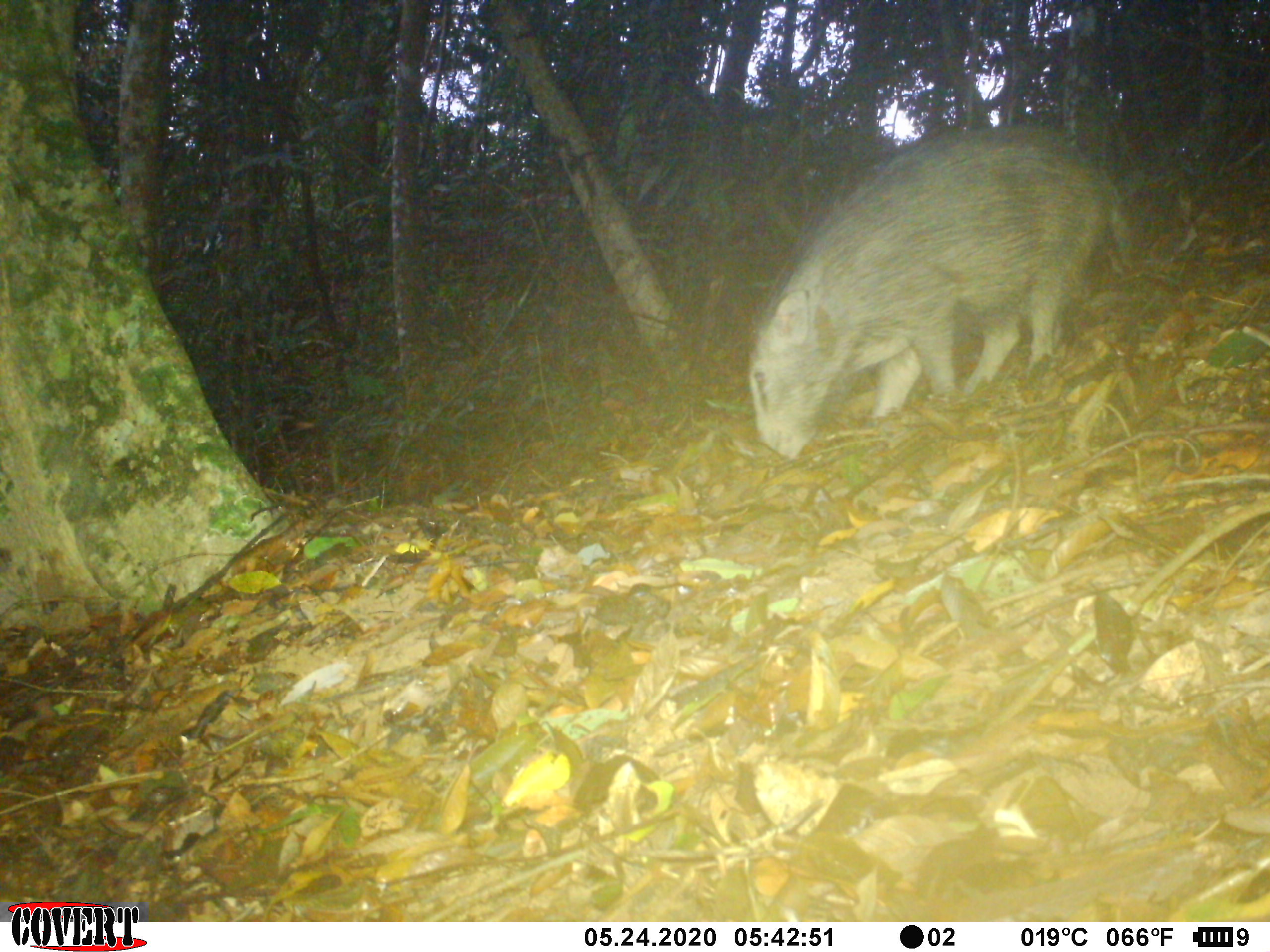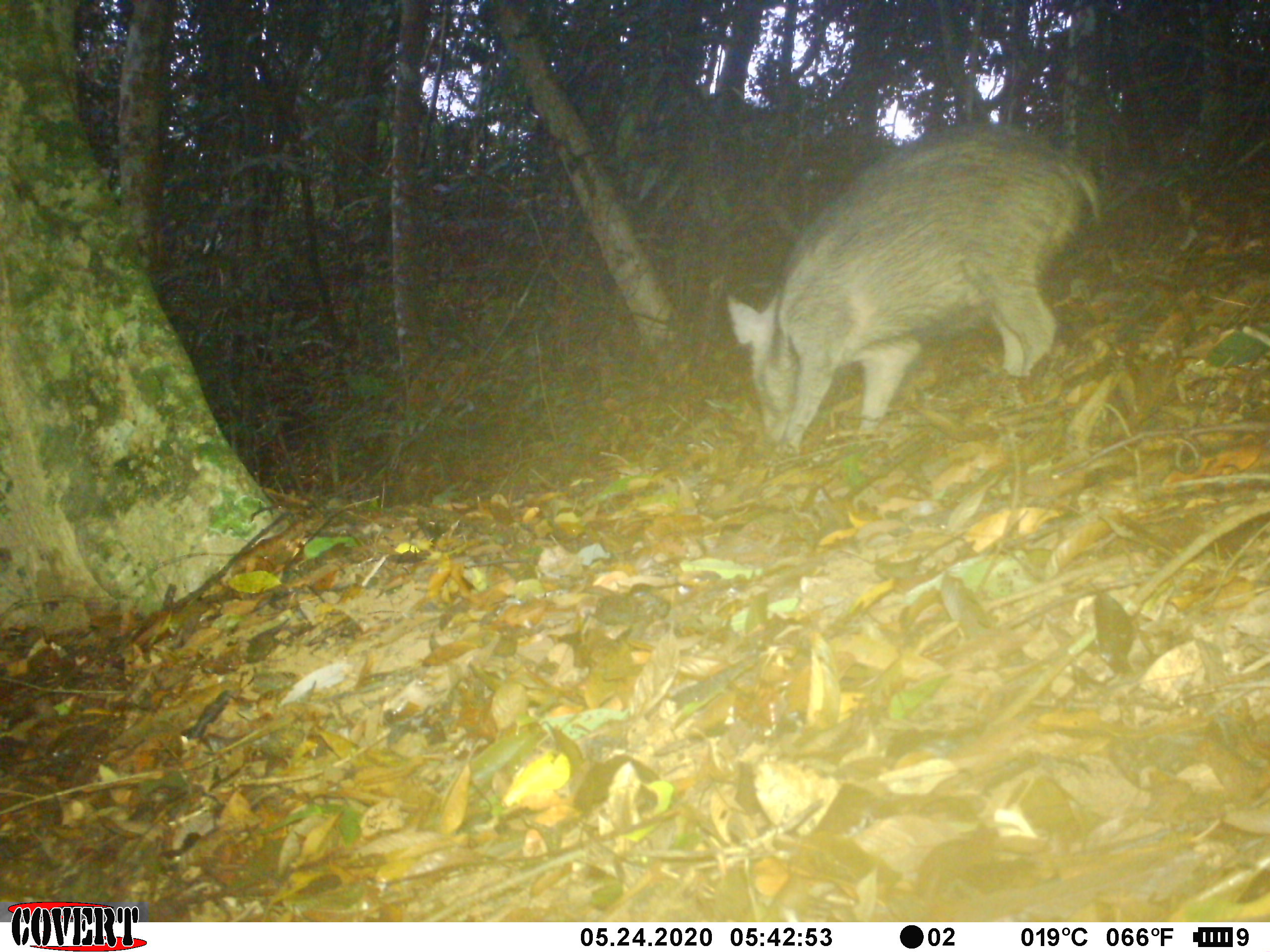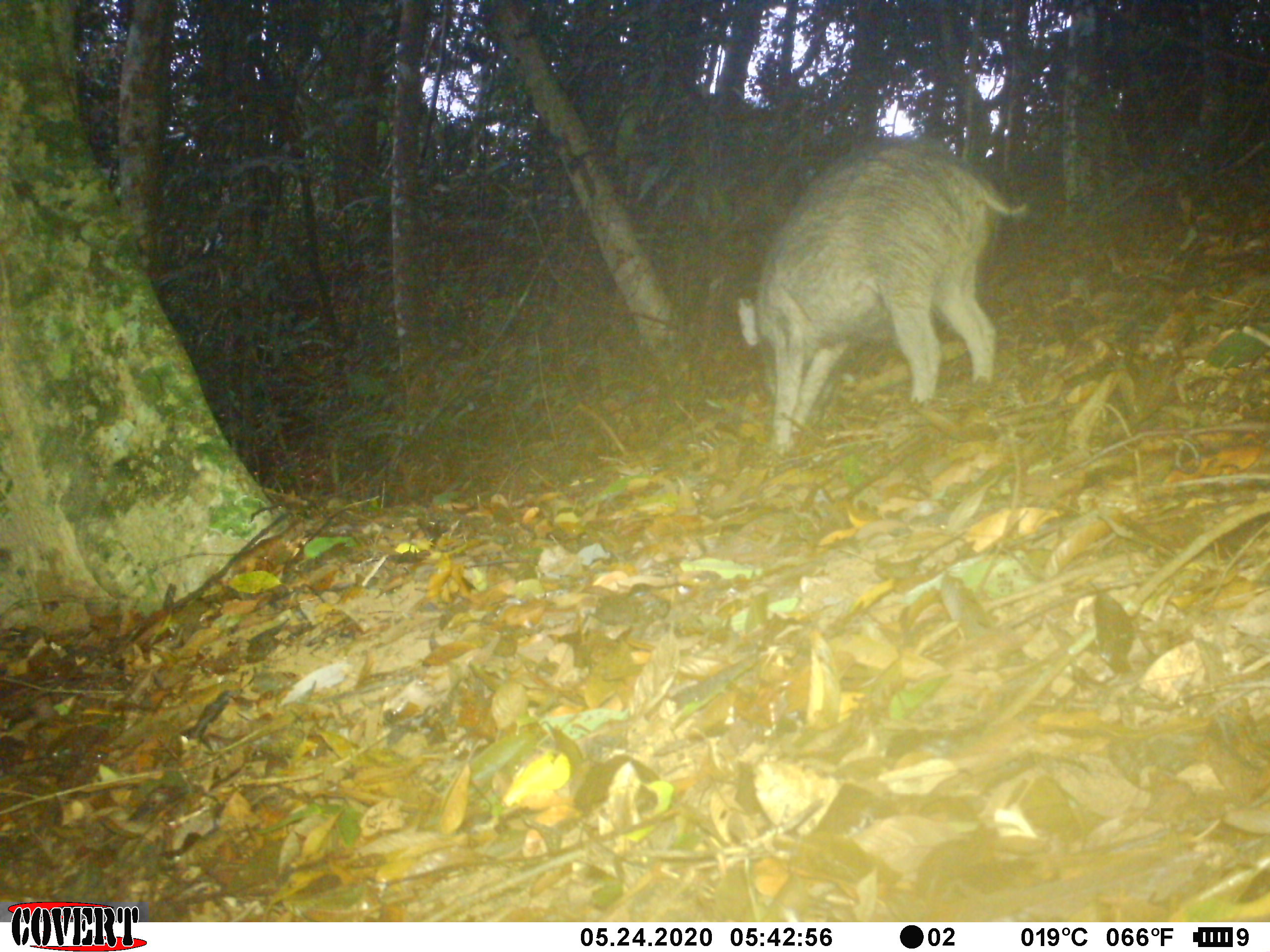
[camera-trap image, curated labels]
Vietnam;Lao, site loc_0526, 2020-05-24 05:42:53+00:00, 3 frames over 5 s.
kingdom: Animalia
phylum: Chordata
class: Mammalia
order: Artiodactyla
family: Suidae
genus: Sus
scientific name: Sus scrofa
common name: eurasian wild pig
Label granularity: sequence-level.